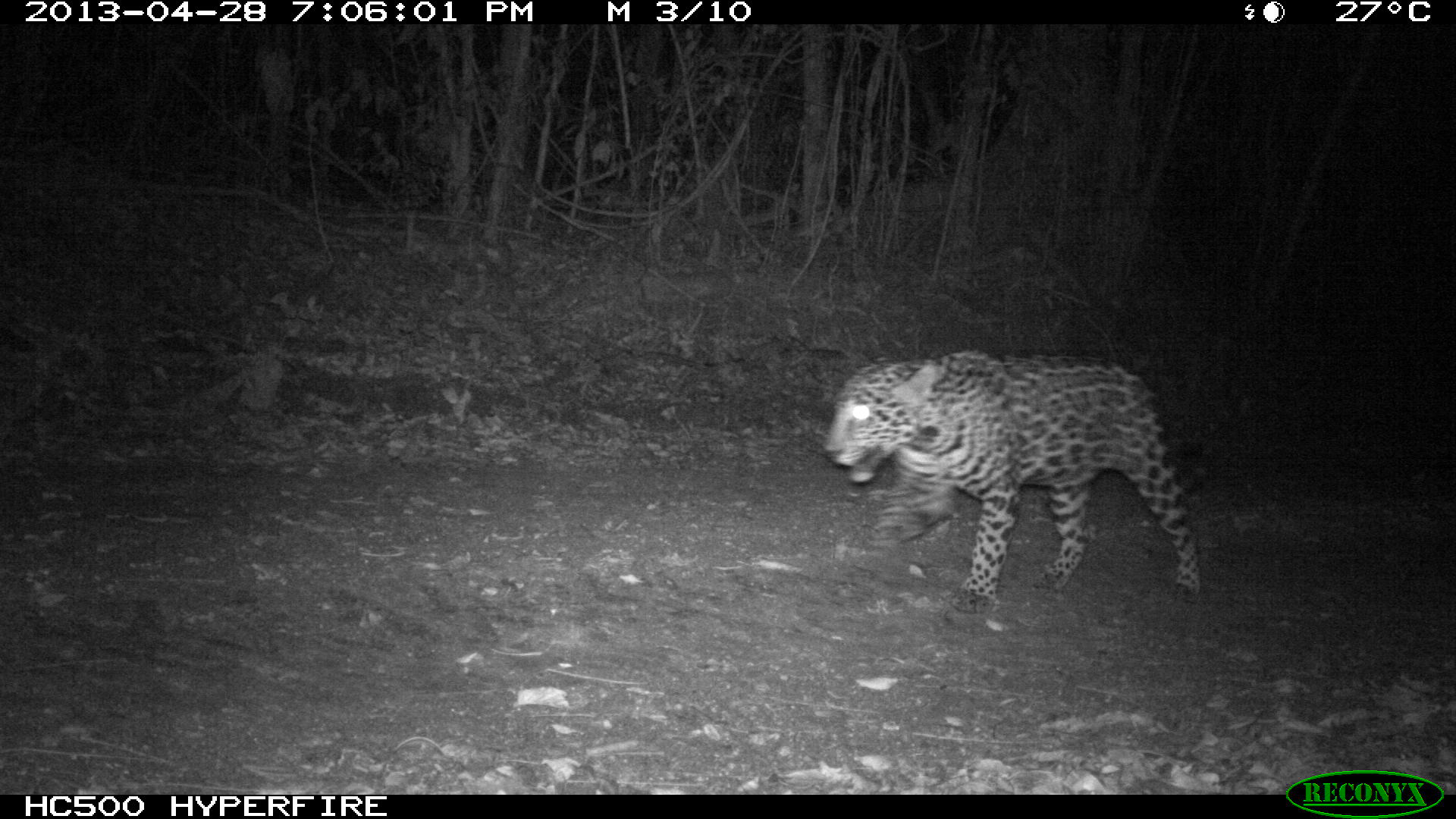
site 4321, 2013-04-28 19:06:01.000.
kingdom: Animalia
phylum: Chordata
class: Mammalia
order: Carnivora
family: Felidae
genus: Panthera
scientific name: Panthera onca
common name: jaguar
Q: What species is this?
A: Panthera onca (jaguar).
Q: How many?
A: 2.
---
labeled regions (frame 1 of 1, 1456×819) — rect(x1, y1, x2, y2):
panthera onca: rect(822, 349, 1213, 614)